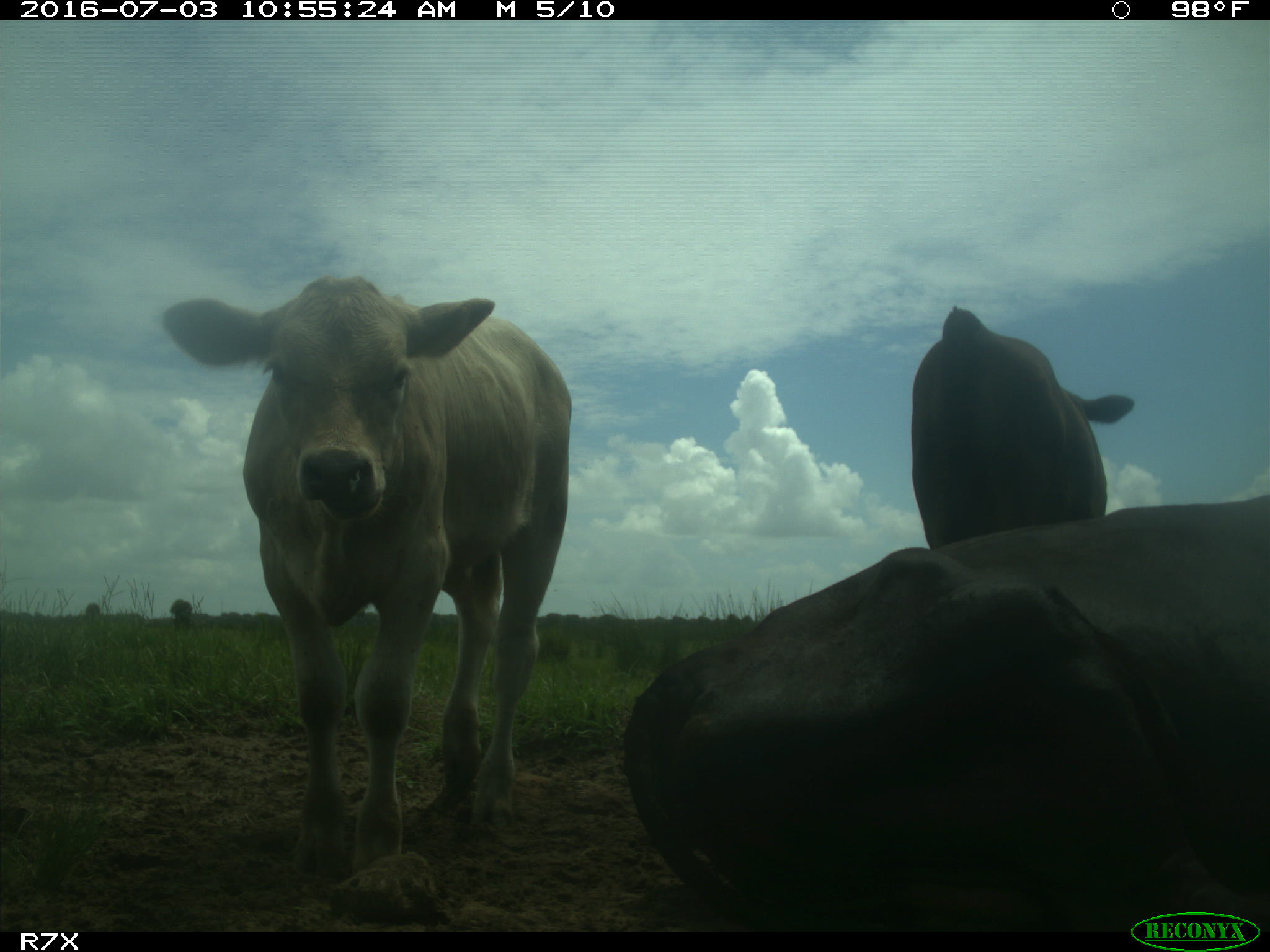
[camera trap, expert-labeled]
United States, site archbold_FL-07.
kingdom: Animalia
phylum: Chordata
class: Mammalia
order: Artiodactyla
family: Bovidae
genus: Bos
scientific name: Bos taurus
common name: domestic cow